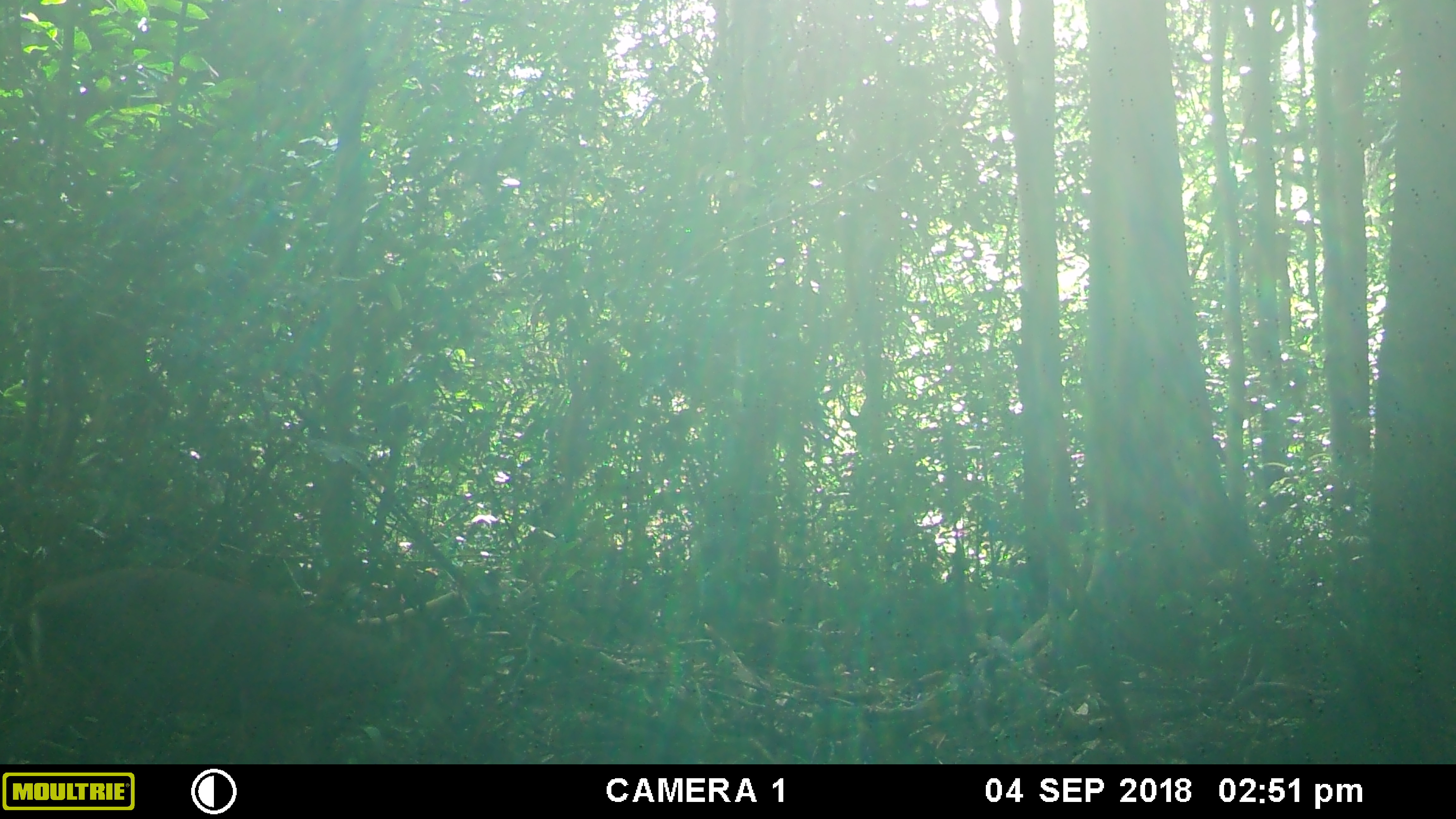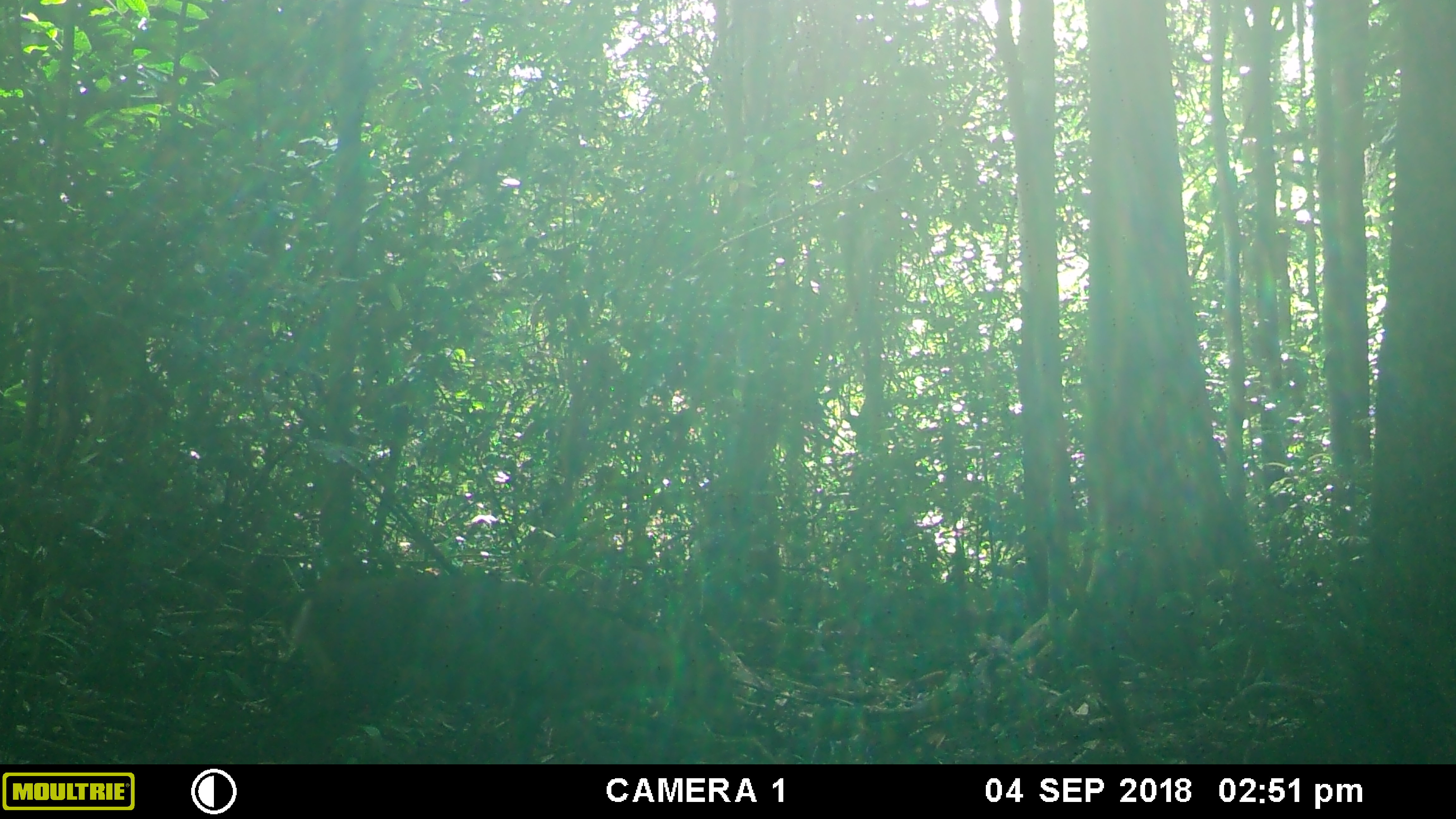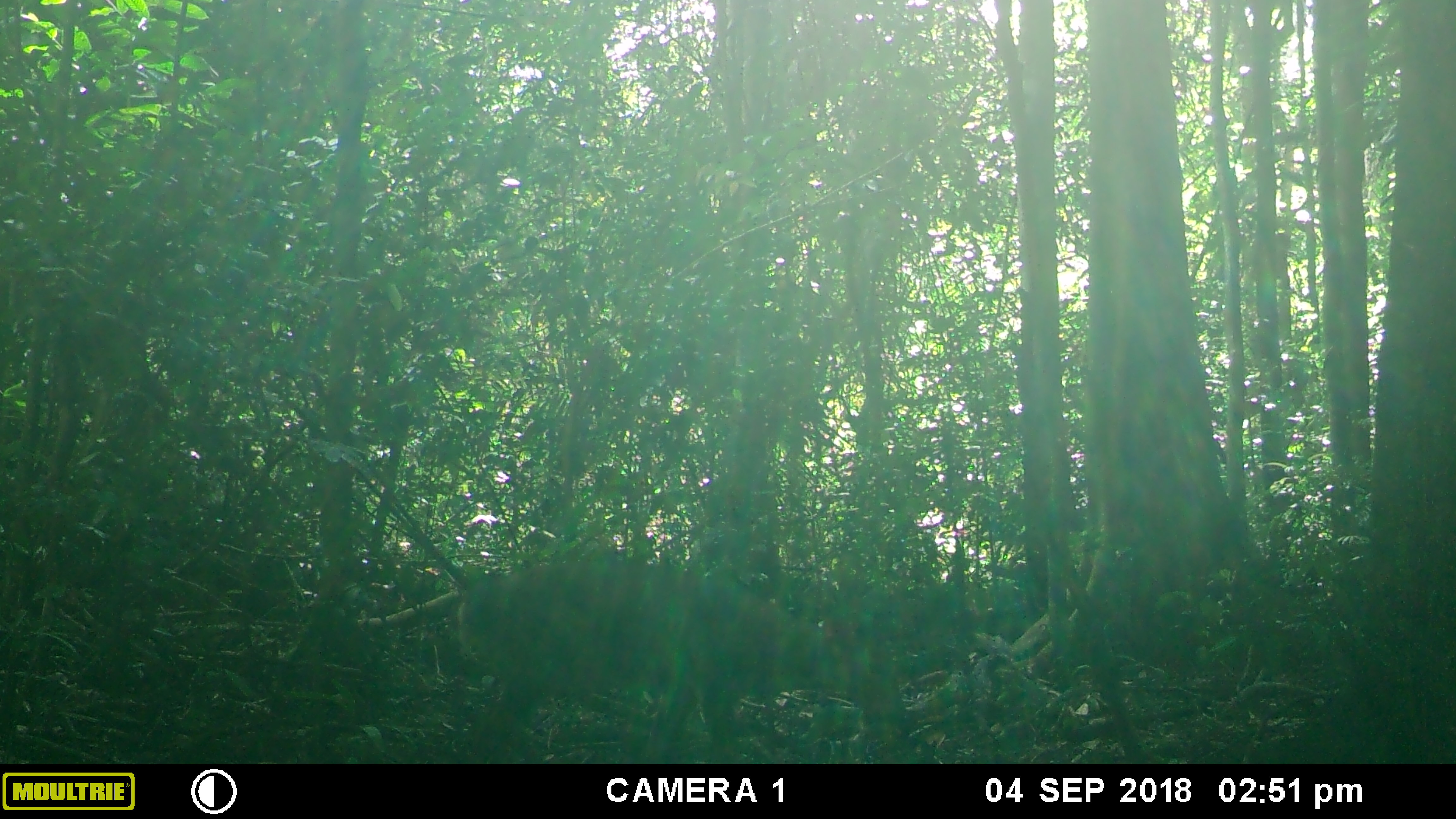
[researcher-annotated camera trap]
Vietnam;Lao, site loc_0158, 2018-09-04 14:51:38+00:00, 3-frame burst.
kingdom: Animalia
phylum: Chordata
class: Mammalia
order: Artiodactyla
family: Cervidae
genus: Muntiacus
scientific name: Muntiacus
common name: muntjacs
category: unidentified muntjac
Unidentified muntjac (muntjacs) (Muntiacus). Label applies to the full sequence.